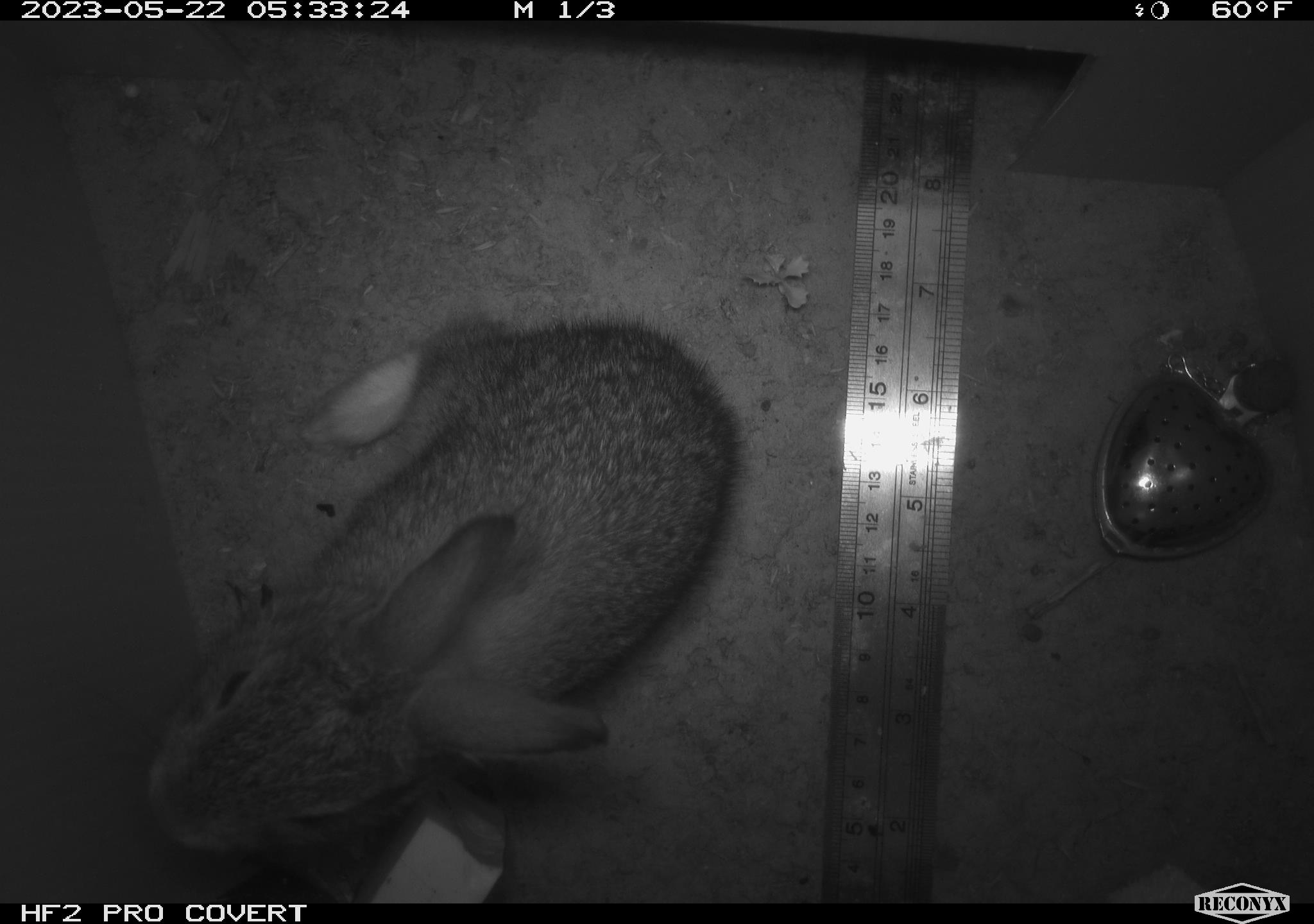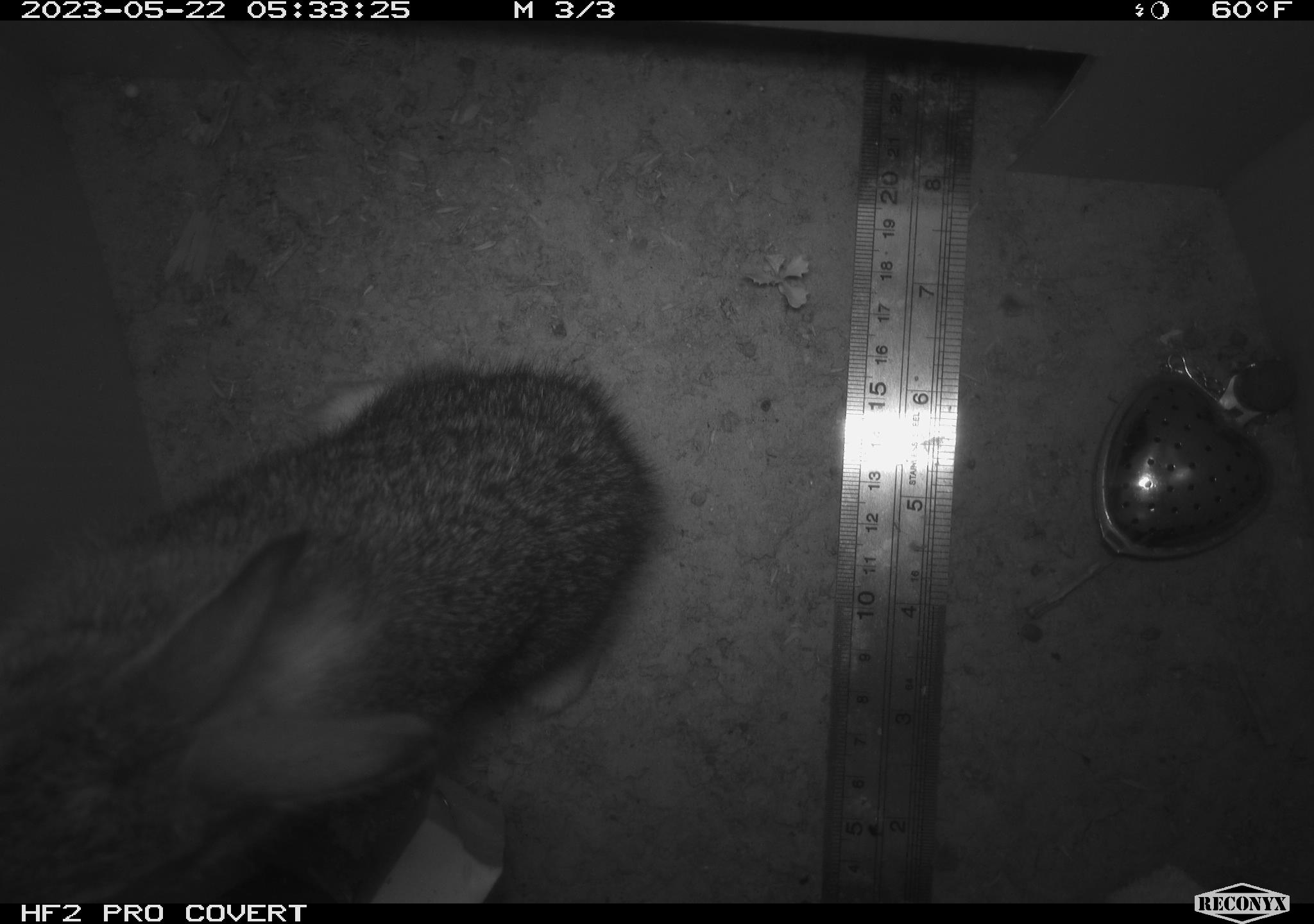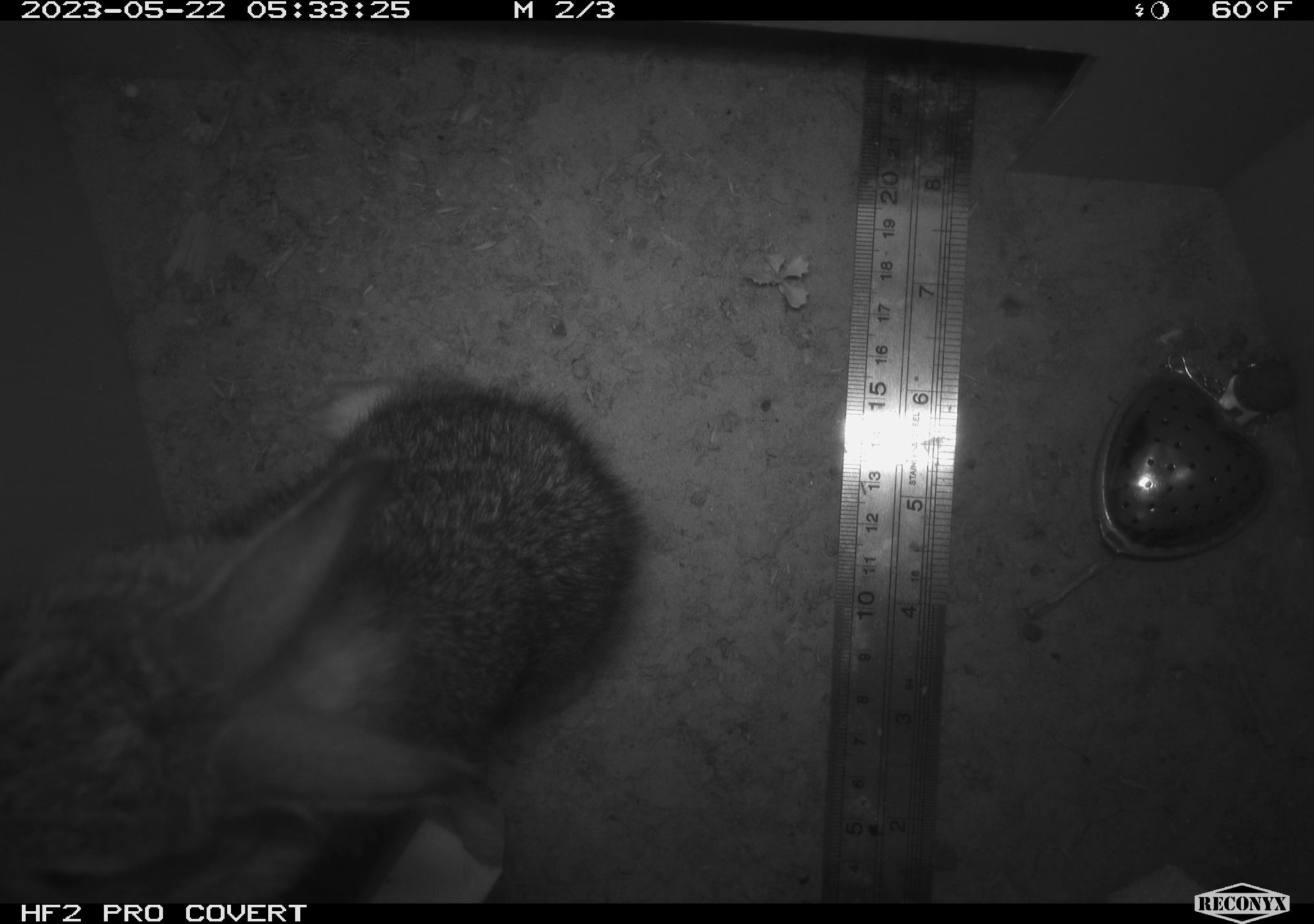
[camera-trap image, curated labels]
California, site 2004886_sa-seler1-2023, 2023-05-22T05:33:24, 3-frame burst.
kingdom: Animalia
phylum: Chordata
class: Mammalia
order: Lagomorpha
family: Leporidae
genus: Sylvilagus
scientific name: Sylvilagus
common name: cottontail rabbits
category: sylvilagus species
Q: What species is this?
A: Sylvilagus species (cottontail rabbits) (Sylvilagus).